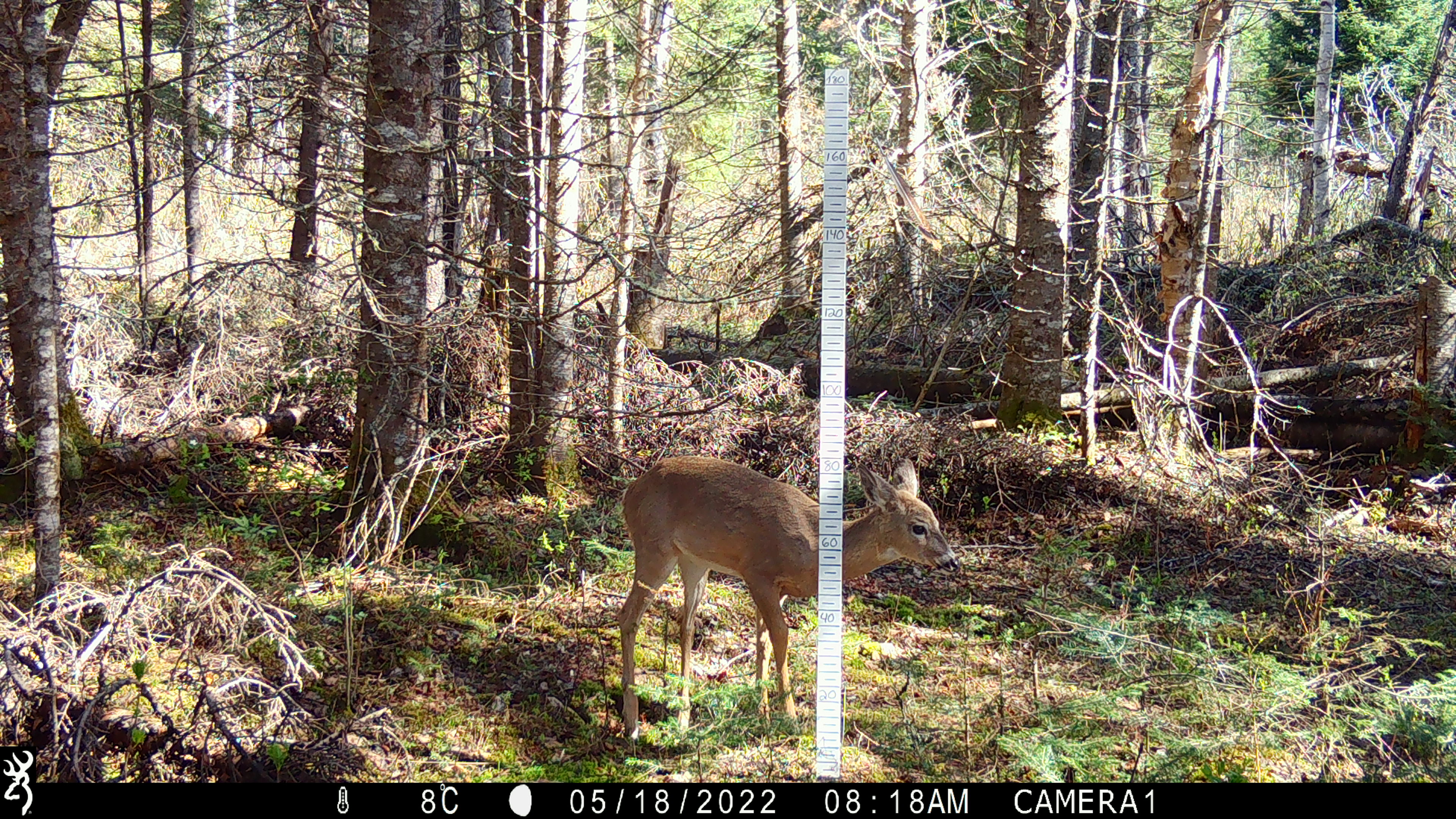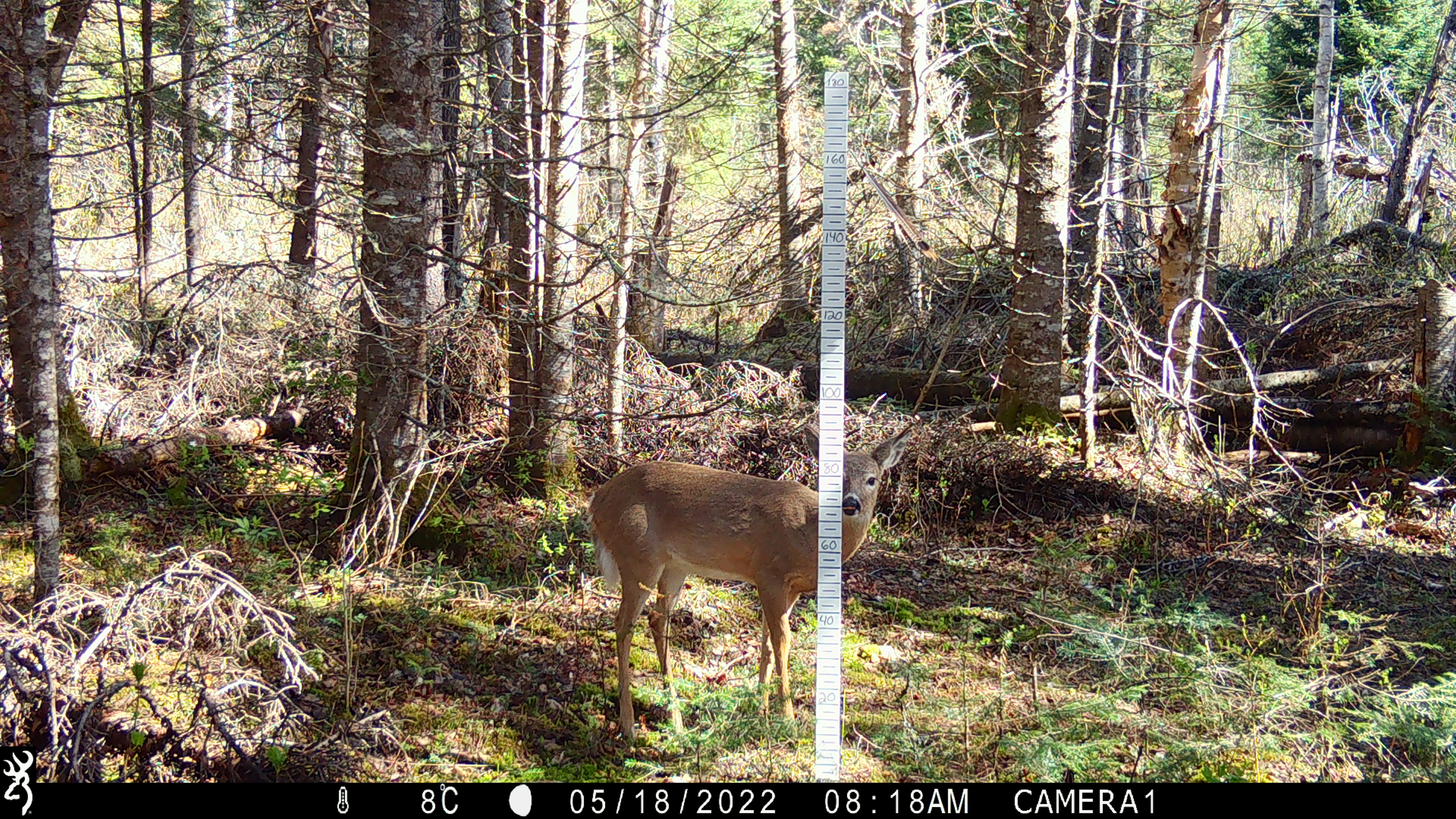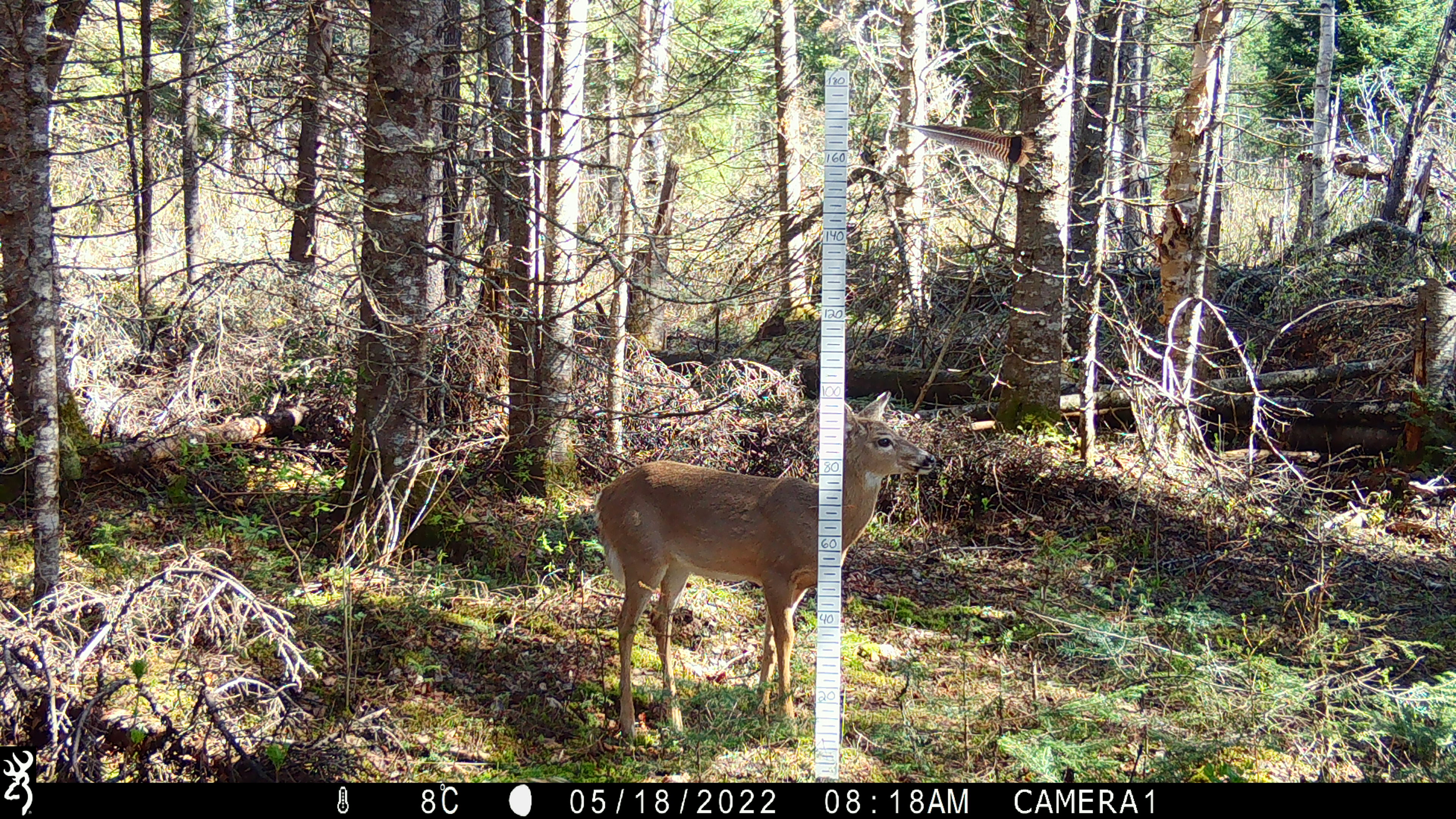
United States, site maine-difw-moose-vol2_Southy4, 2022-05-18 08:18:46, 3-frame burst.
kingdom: Animalia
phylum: Chordata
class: Mammalia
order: Artiodactyla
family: Cervidae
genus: Odocoileus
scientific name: Odocoileus virginianus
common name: white-tailed deer